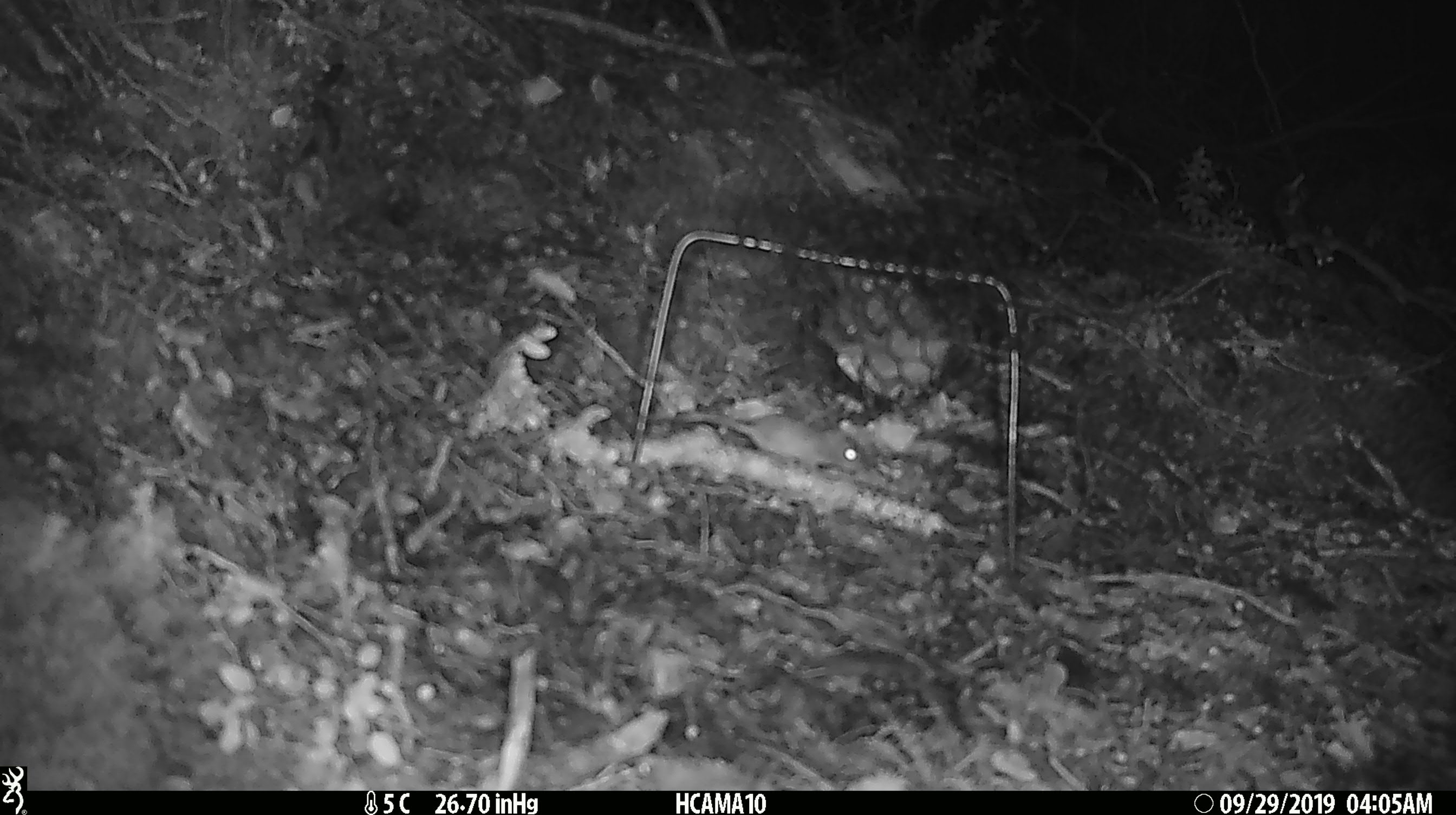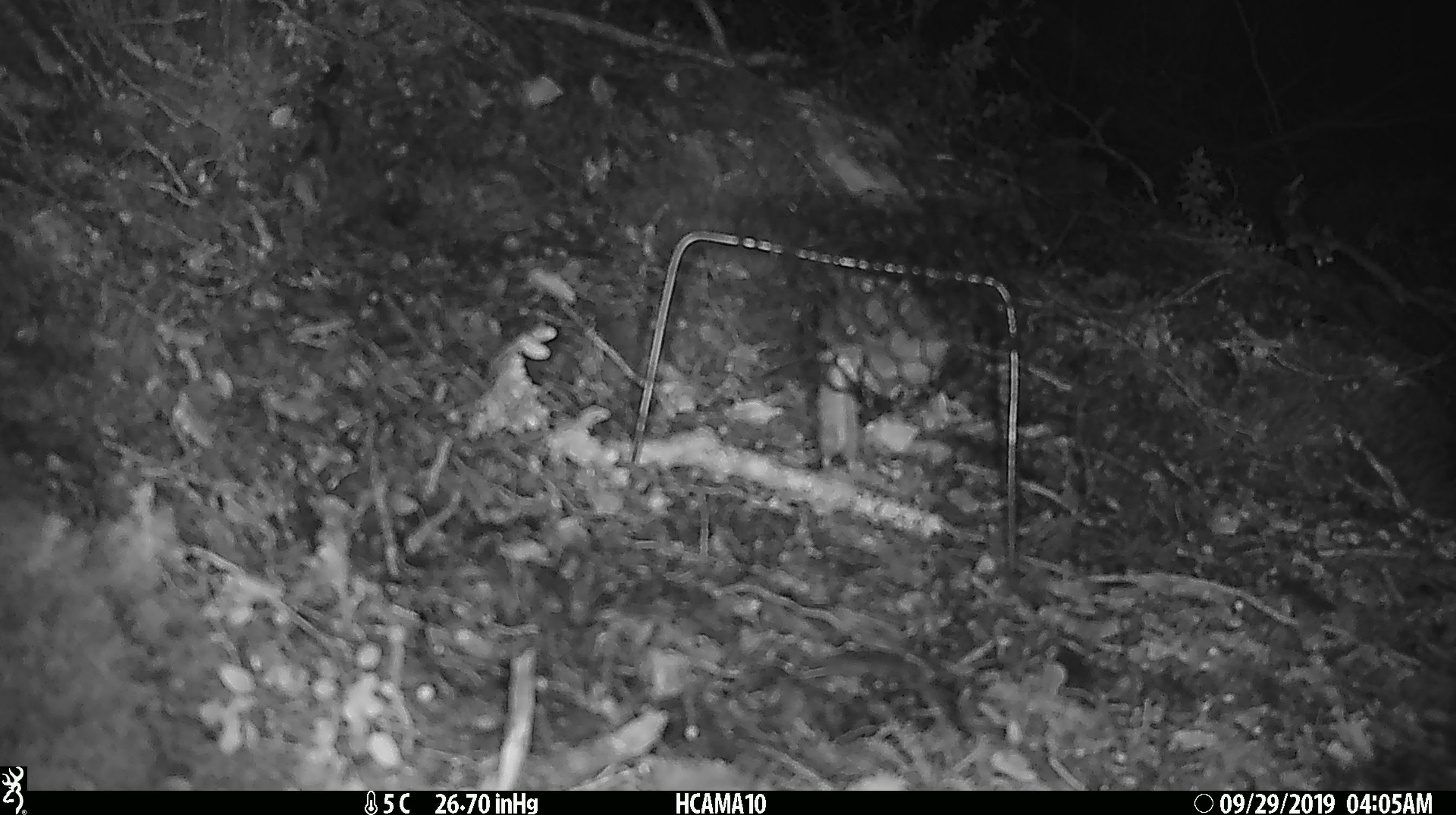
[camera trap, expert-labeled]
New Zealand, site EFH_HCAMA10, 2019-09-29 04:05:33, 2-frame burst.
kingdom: Animalia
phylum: Chordata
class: Mammalia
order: Rodentia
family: Muridae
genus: Mus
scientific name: Mus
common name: mouse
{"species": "mouse (Mus)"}